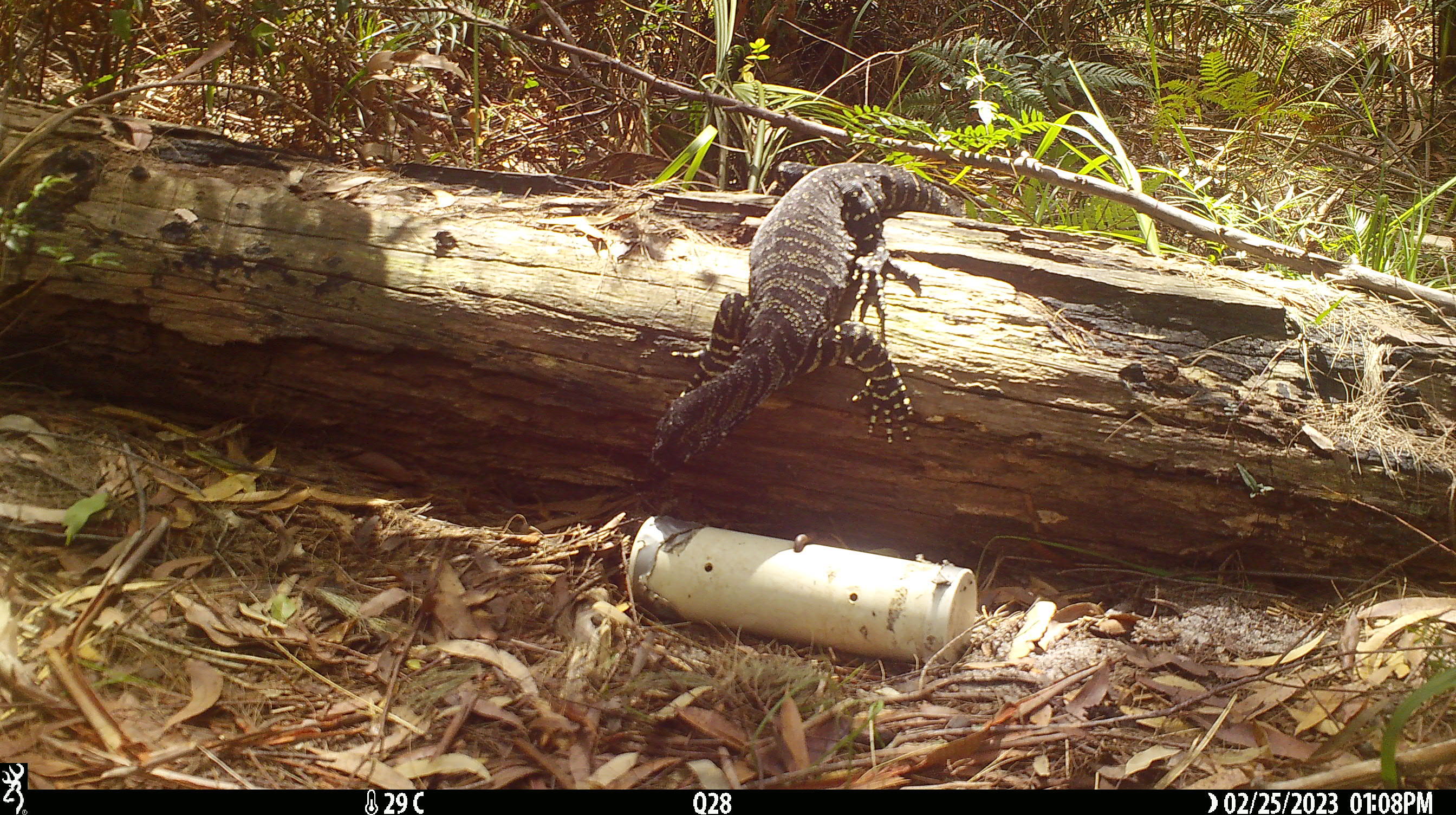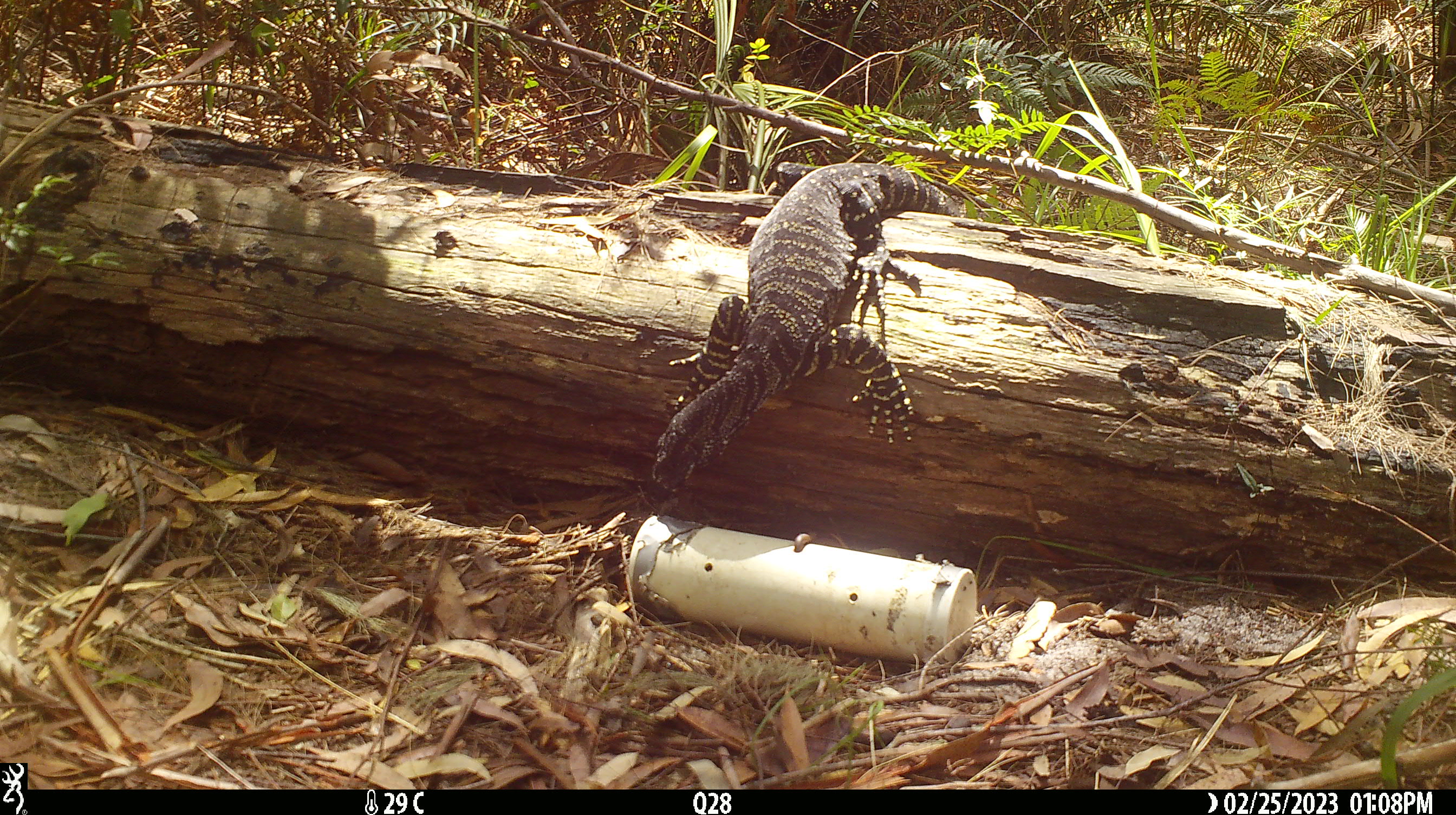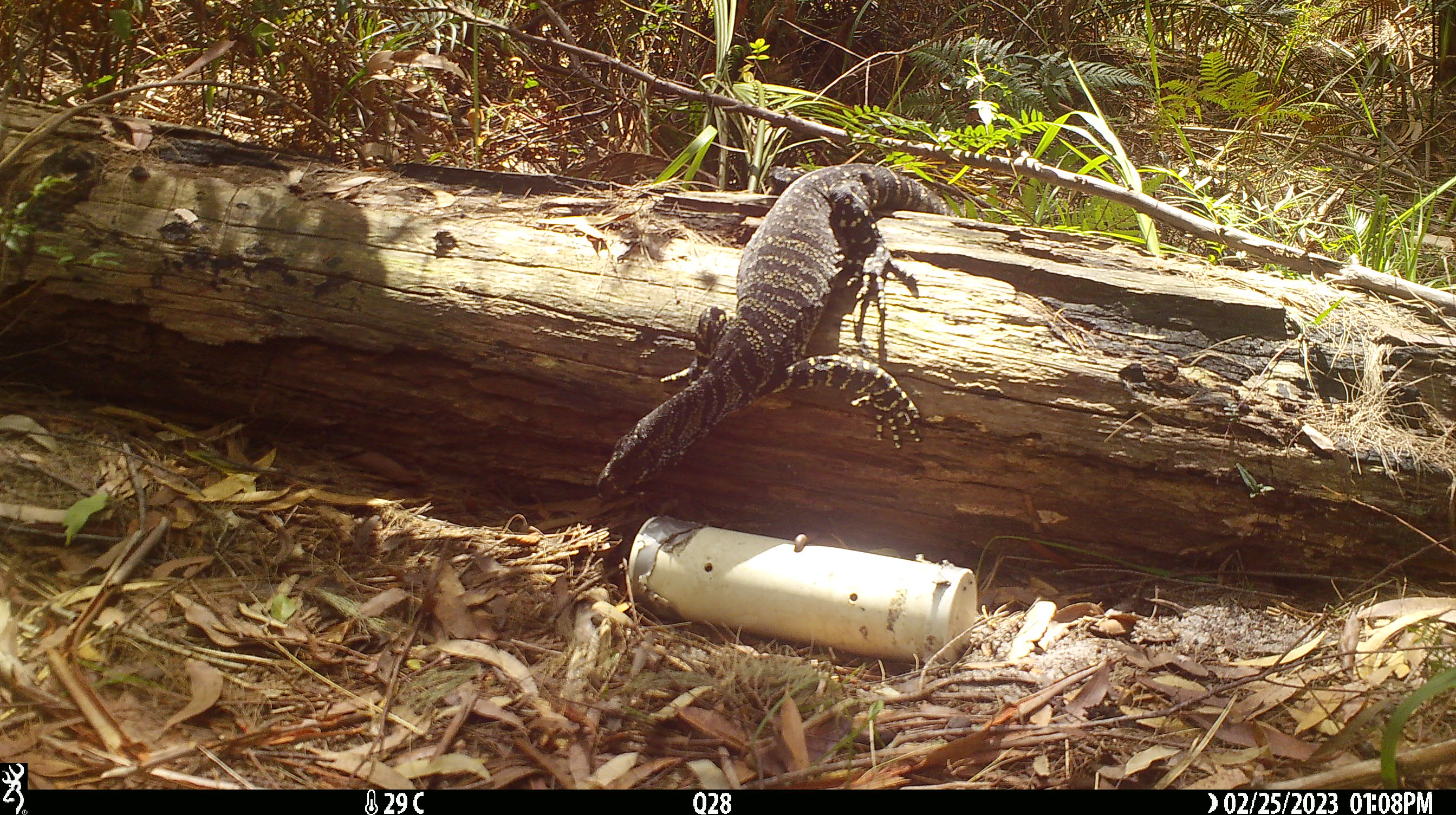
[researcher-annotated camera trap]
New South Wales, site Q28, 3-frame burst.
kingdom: Animalia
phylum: Chordata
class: Reptilia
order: Squamata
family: Varanidae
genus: Varanus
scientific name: Varanus varius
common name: lace monitor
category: goanna